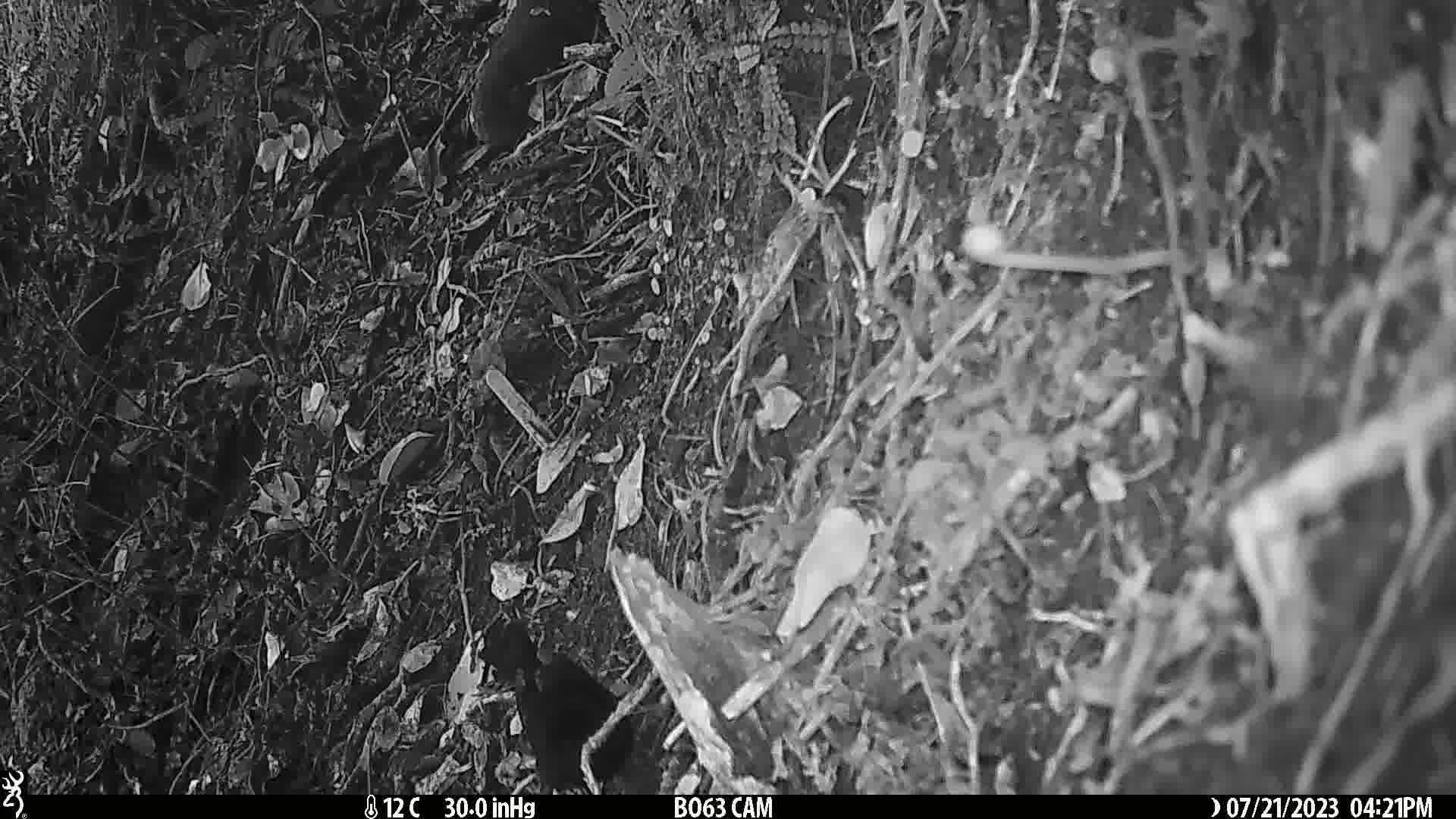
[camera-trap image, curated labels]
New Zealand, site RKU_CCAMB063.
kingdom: Animalia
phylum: Chordata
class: Aves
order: Passeriformes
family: Turdidae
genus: Turdus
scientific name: Turdus merula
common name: eurasian blackbird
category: blackbird